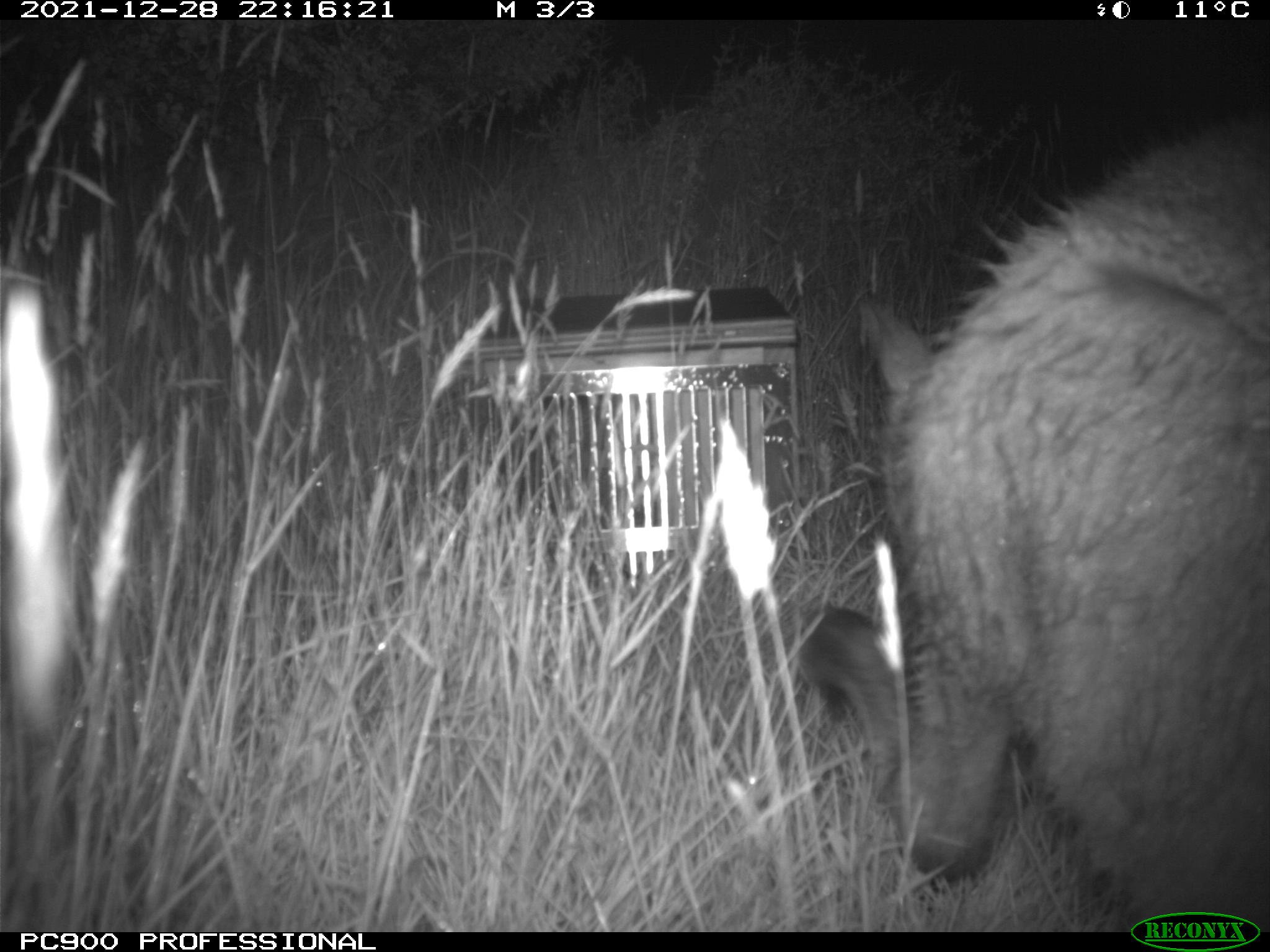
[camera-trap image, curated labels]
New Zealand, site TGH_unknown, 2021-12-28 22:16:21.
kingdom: Animalia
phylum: Chordata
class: Mammalia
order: Diprotodontia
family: Macropodidae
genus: Notamacropus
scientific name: Notamacropus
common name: wallaby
Wallaby (Notamacropus).